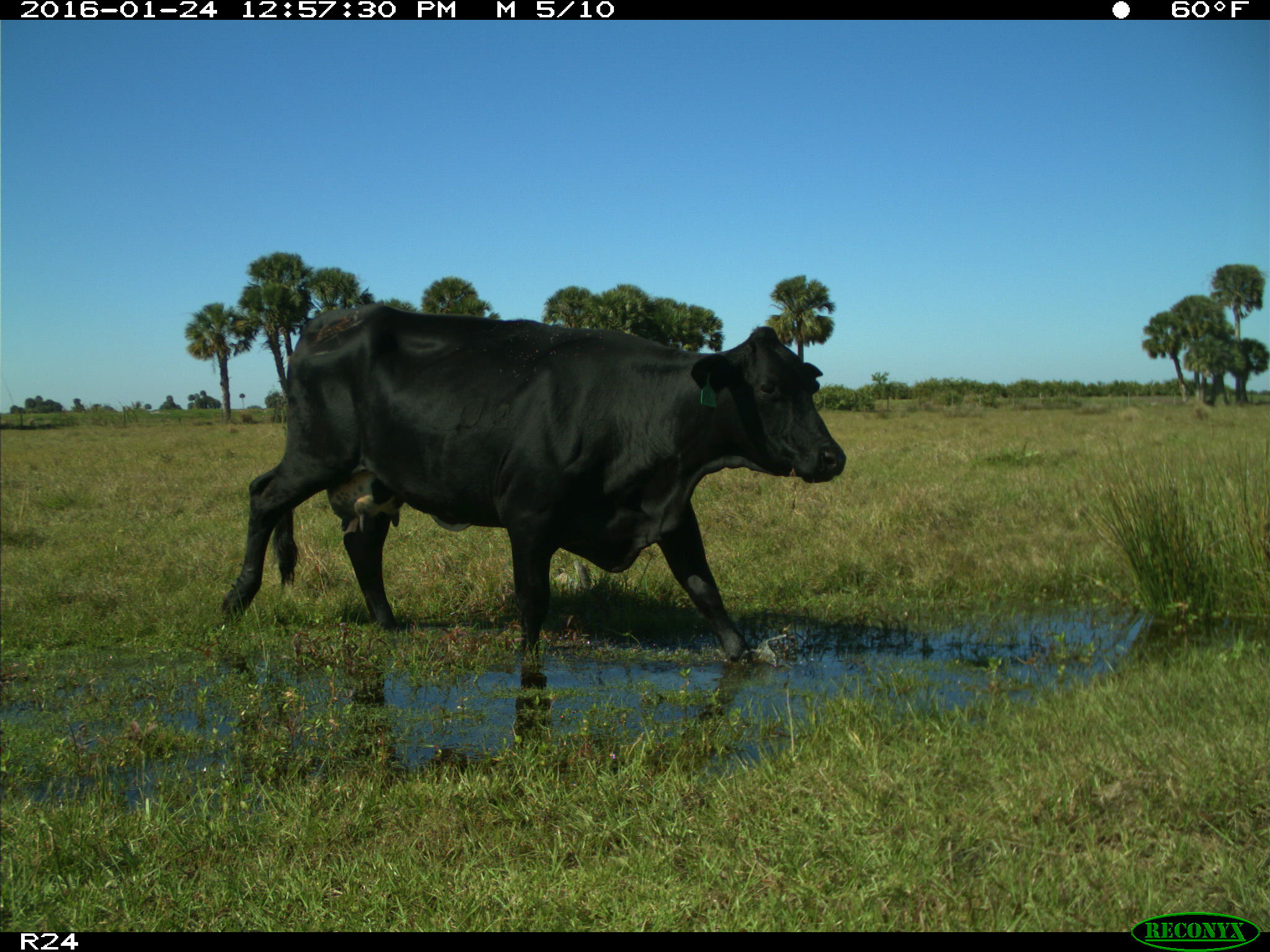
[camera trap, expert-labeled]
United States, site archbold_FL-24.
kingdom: Animalia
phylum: Chordata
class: Mammalia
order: Artiodactyla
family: Bovidae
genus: Bos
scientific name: Bos taurus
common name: domestic cow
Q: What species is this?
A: Bos taurus (domestic cow).